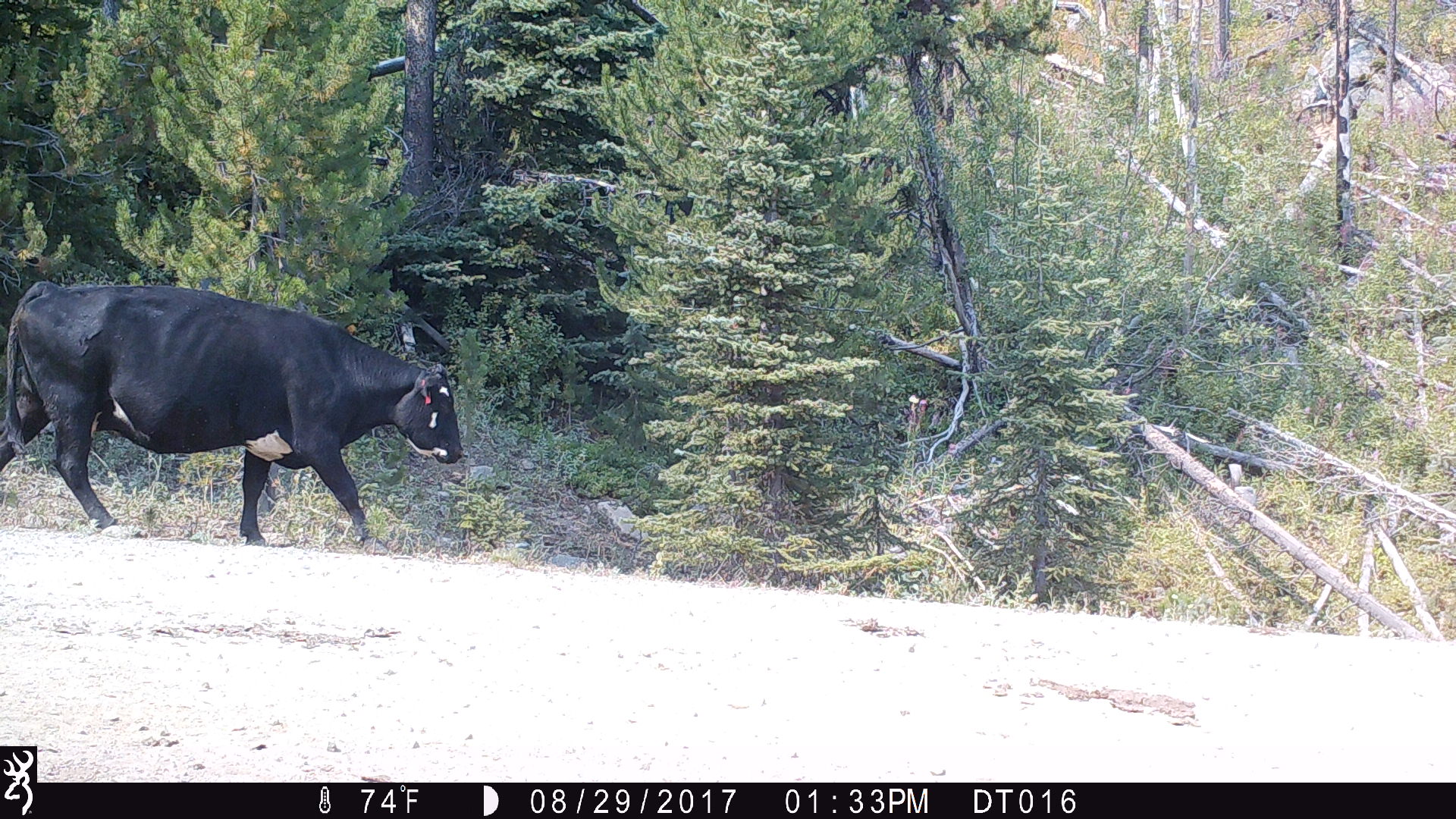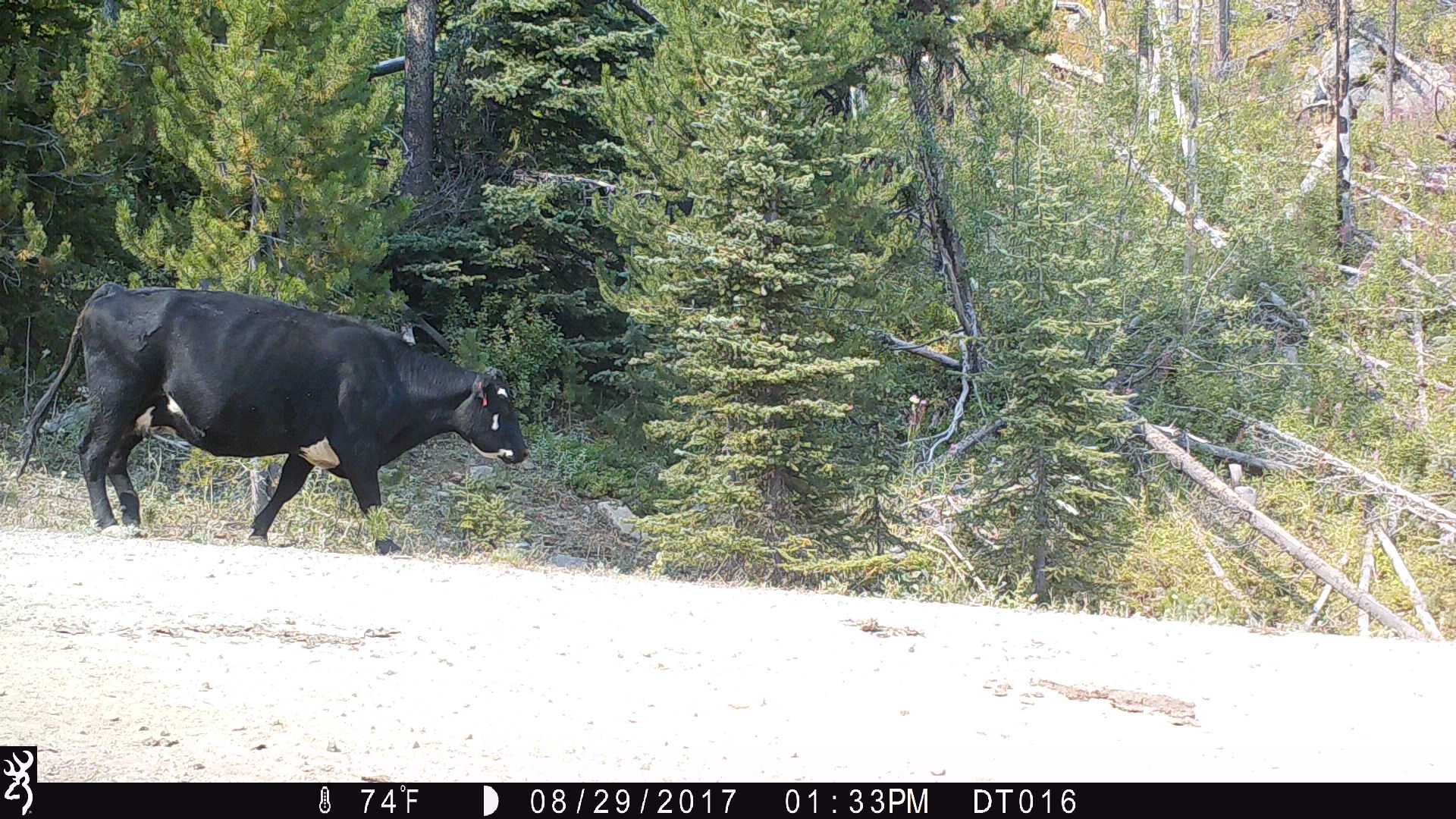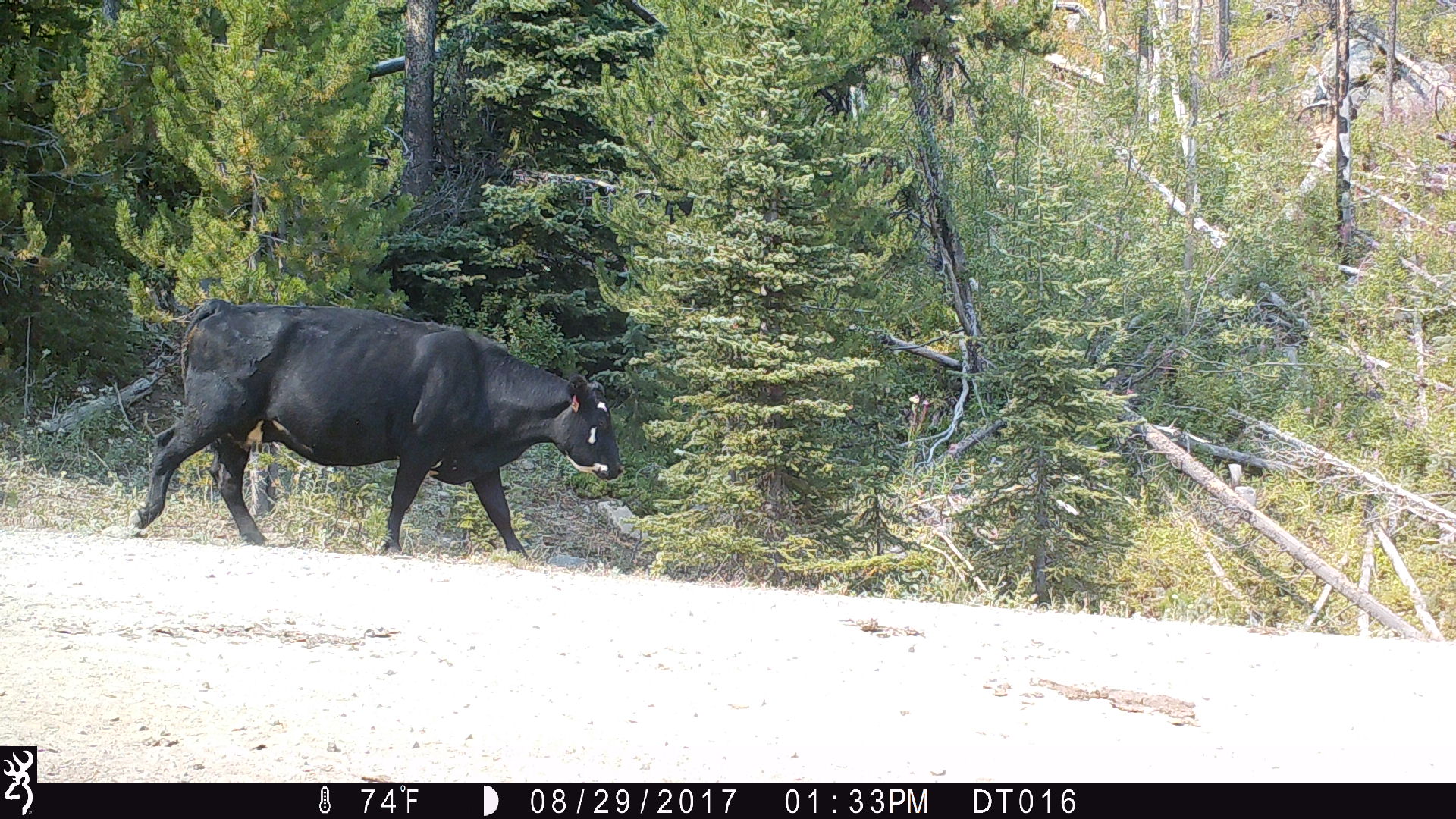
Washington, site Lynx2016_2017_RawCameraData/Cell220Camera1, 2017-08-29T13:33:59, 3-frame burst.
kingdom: Animalia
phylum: Chordata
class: Mammalia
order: Artiodactyla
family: Bovidae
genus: Bos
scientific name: Bos taurus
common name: domestic cattle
Domestic cattle (Bos taurus). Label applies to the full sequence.